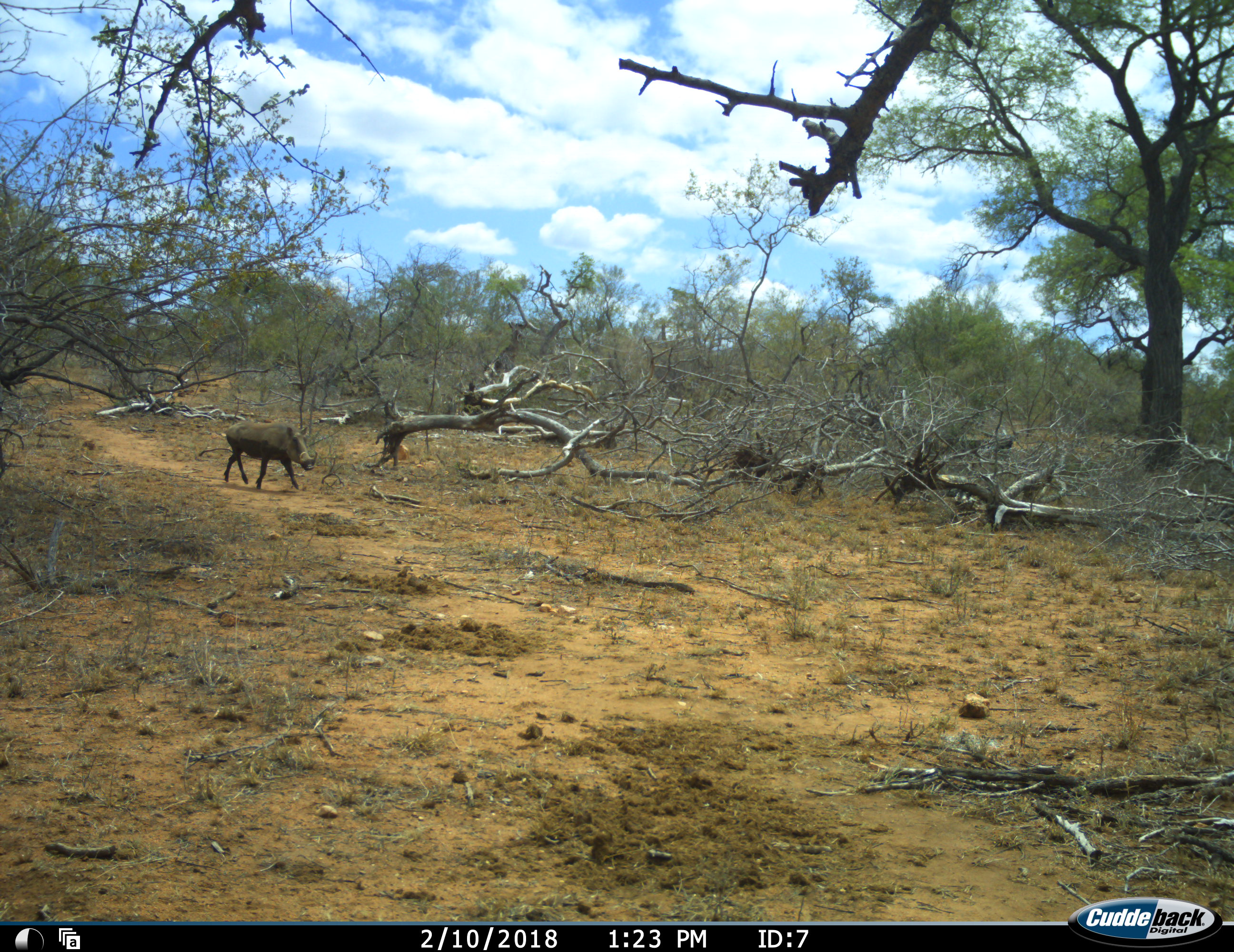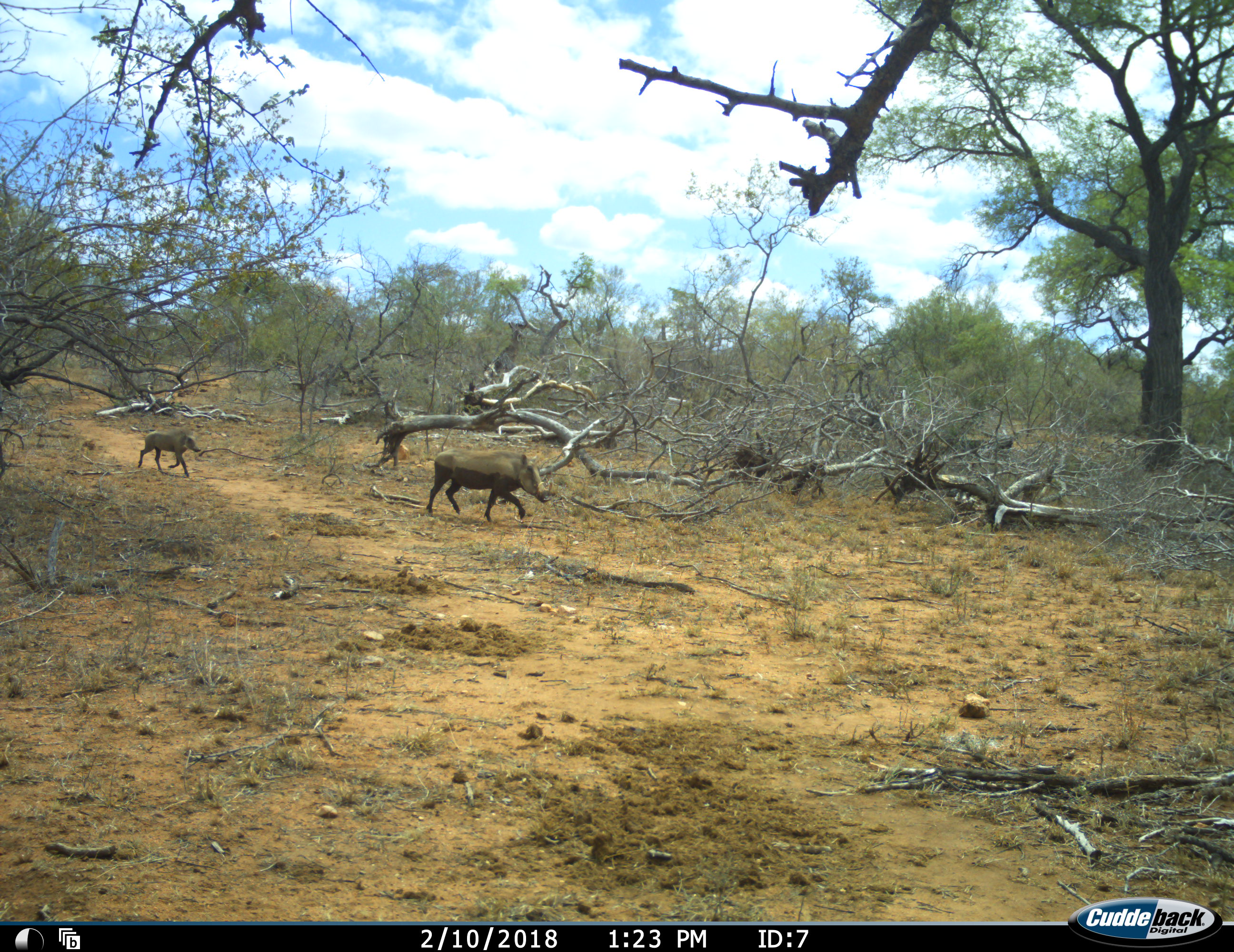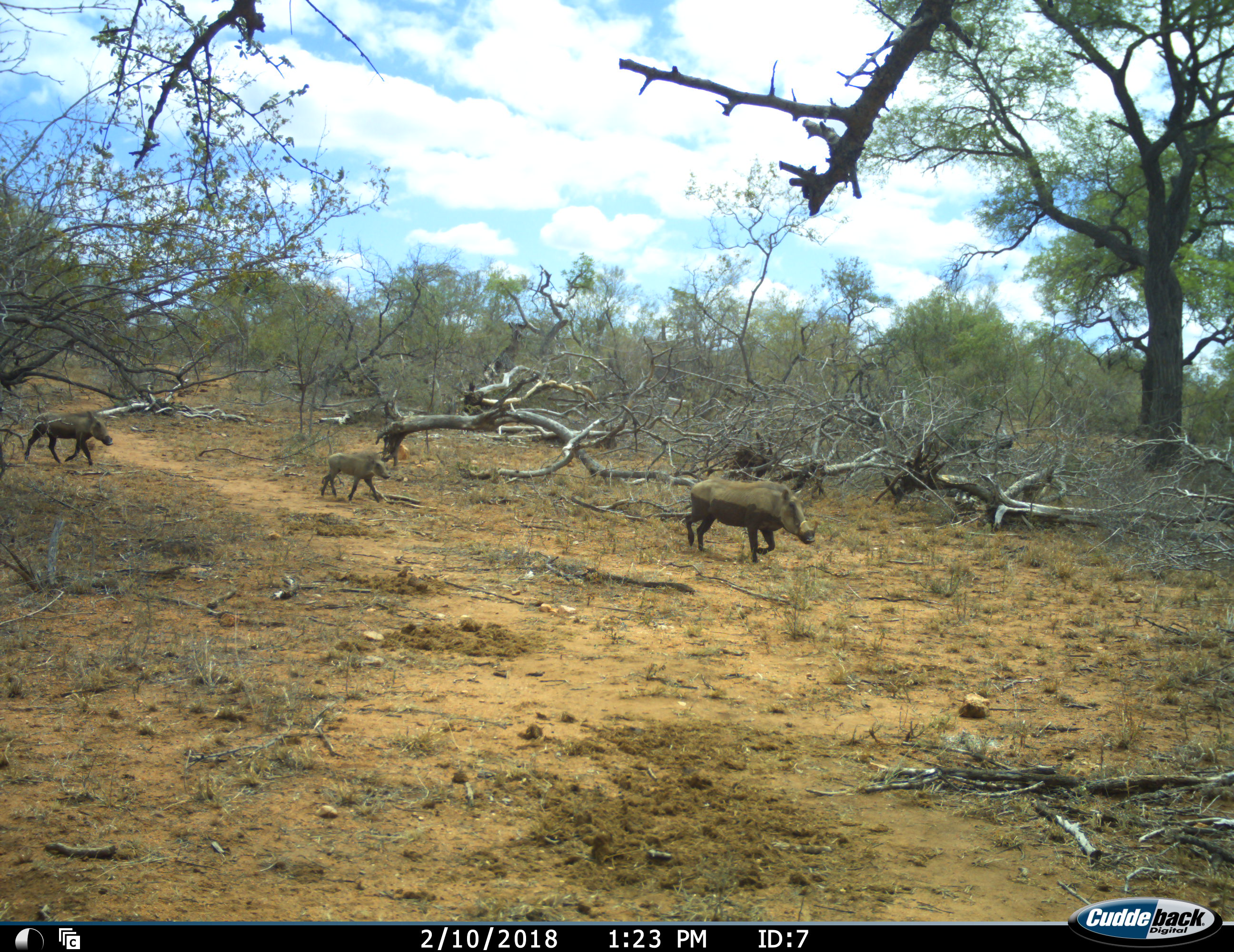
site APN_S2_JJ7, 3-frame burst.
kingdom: Animalia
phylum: Chordata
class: Mammalia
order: Artiodactyla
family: Suidae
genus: Phacochoerus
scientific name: Phacochoerus africanus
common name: warthog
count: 3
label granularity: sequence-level